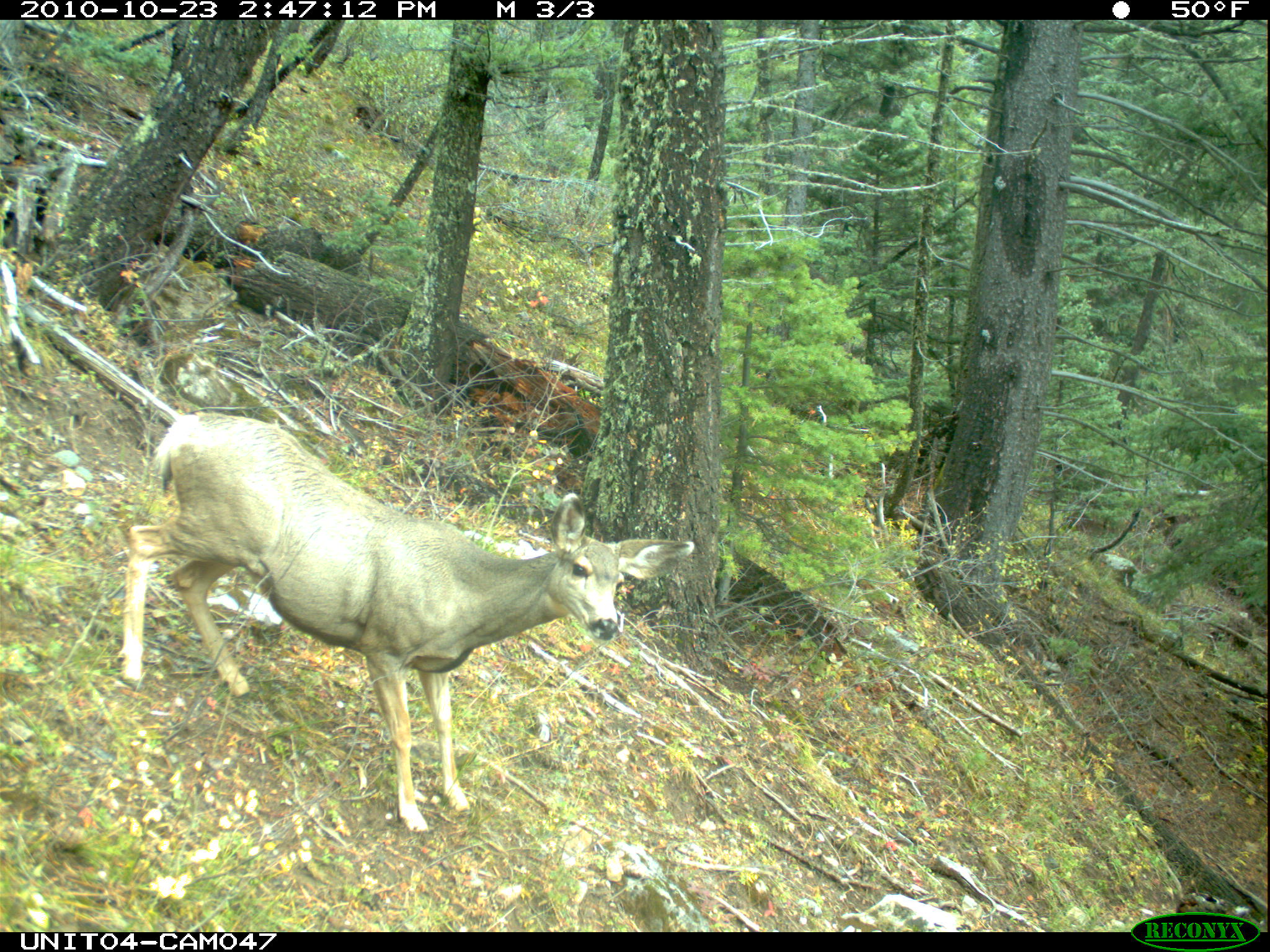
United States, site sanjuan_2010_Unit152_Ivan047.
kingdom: Animalia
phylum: Chordata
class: Mammalia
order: Artiodactyla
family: Cervidae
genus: Odocoileus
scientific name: Odocoileus hemionus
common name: mule deer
Odocoileus hemionus (mule deer).